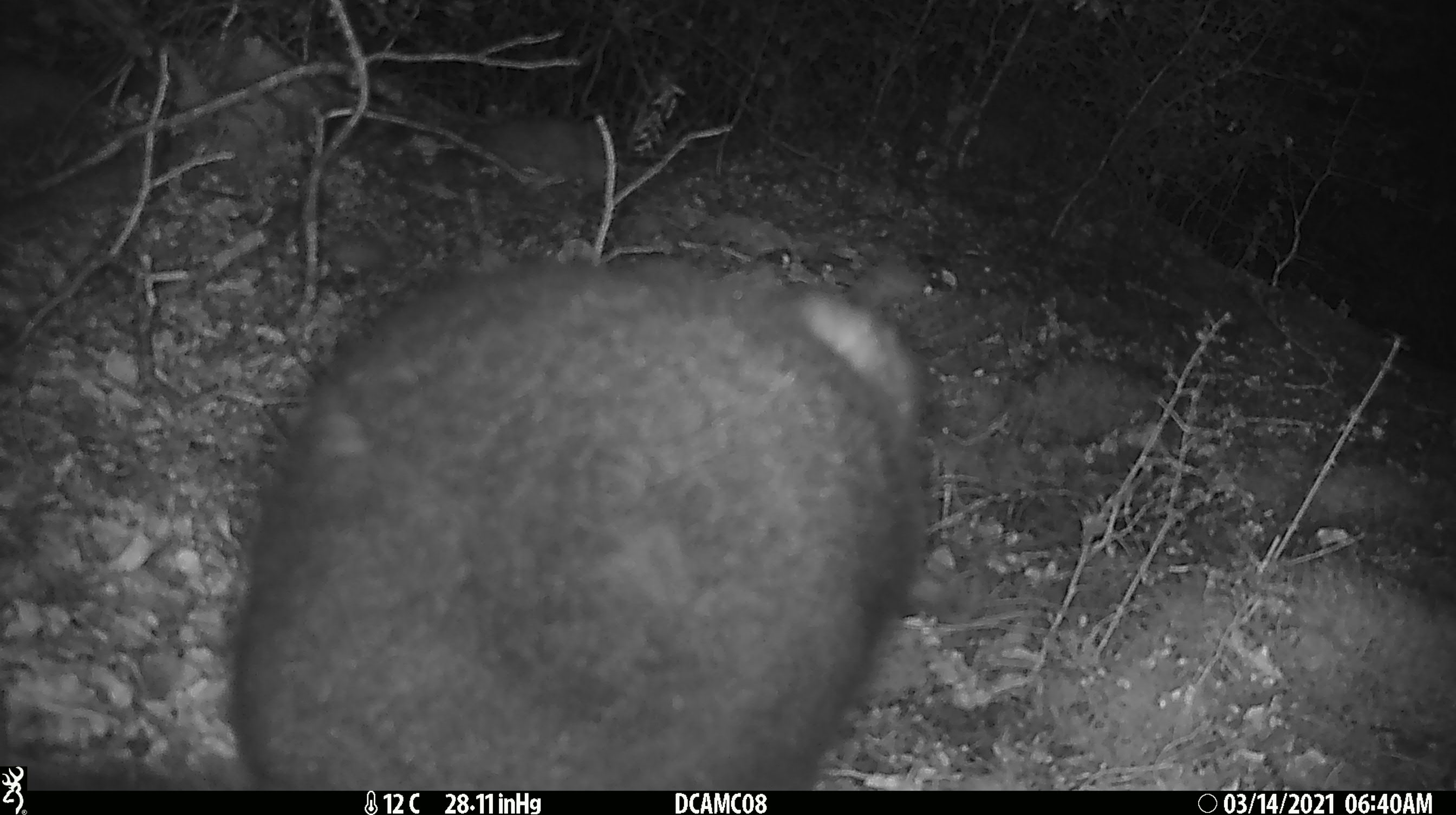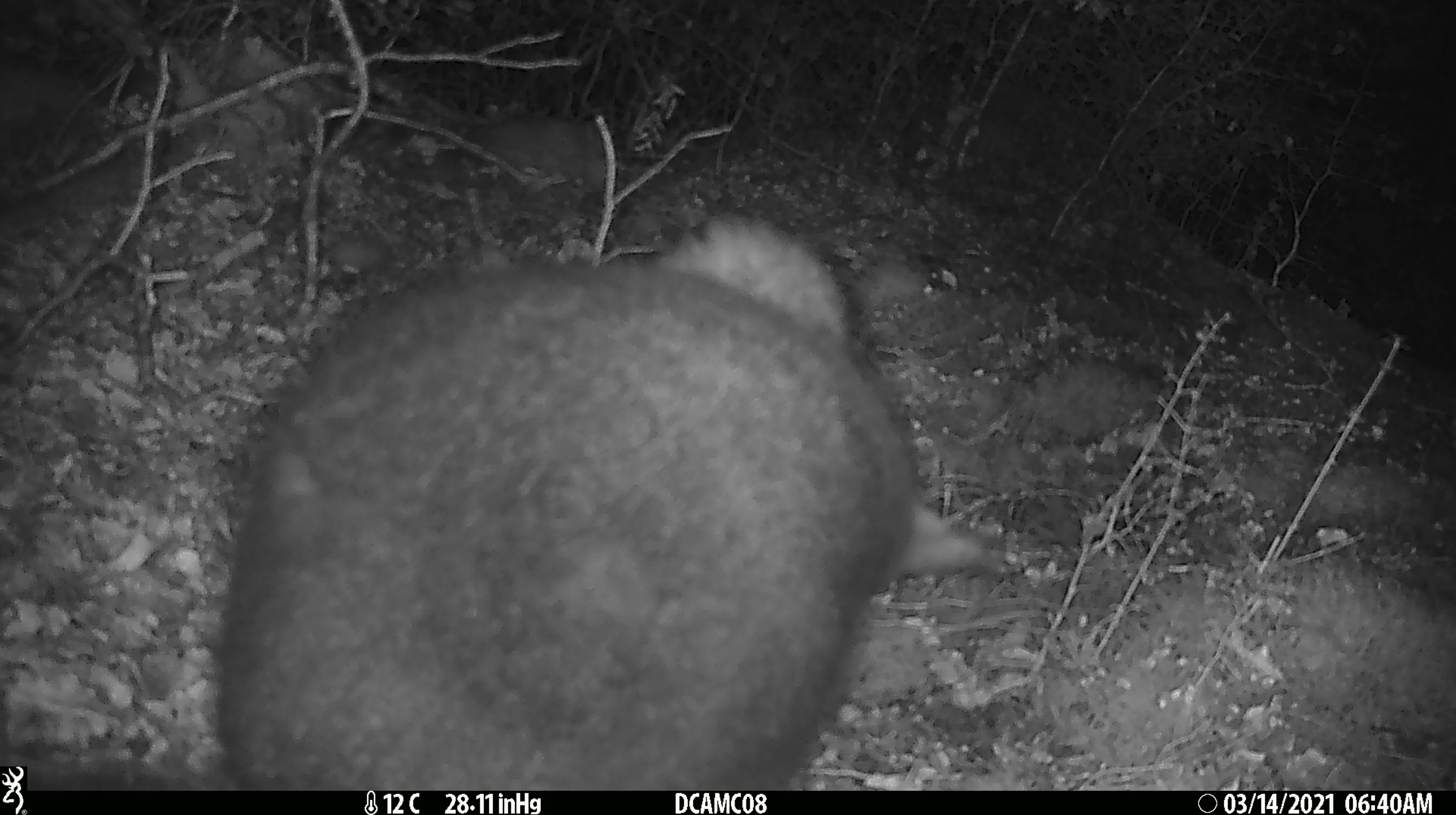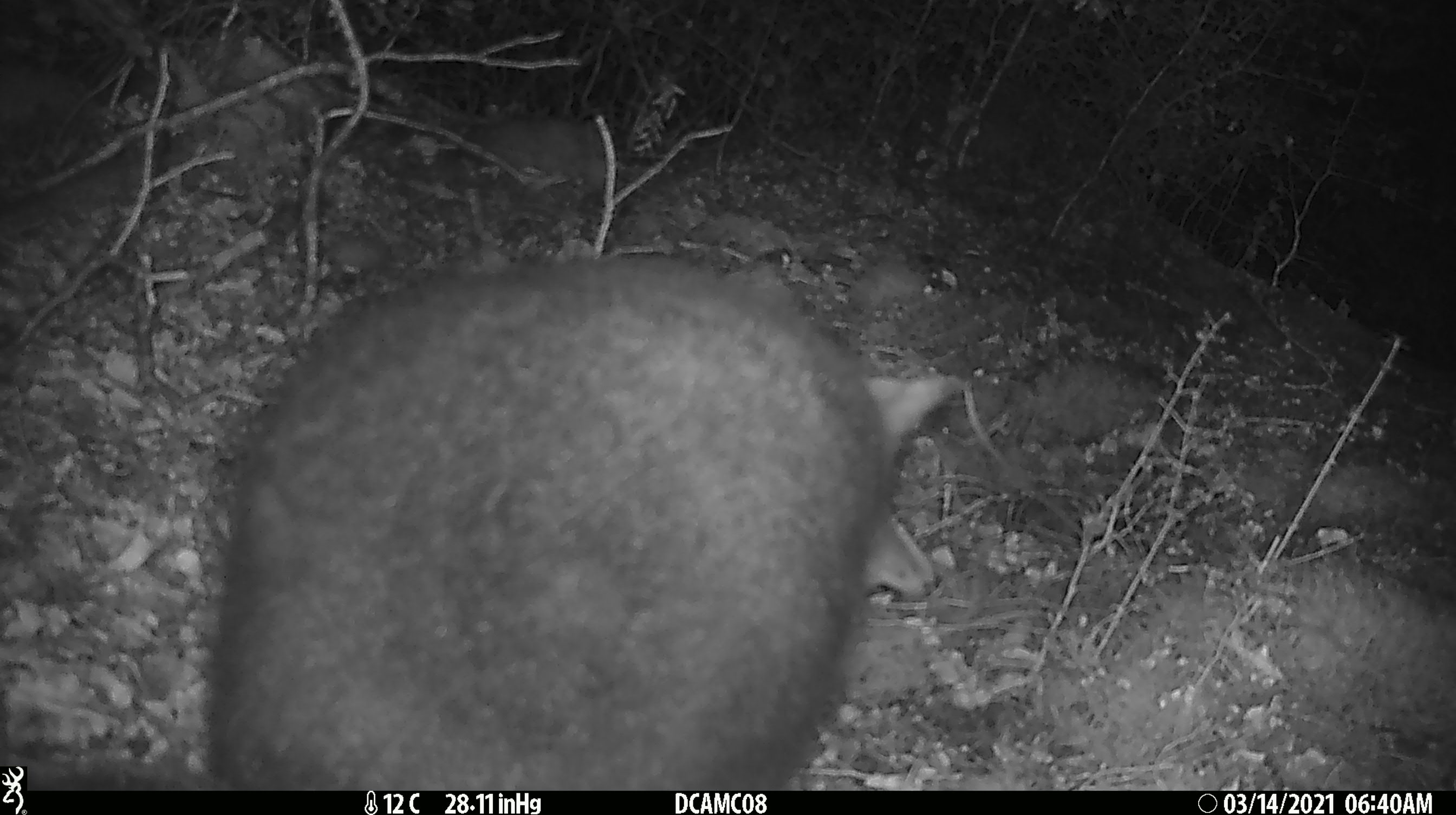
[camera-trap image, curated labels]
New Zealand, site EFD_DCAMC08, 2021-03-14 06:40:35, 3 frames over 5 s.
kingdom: Animalia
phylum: Chordata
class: Mammalia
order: Diprotodontia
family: Phalangeridae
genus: Trichosurus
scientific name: Trichosurus vulpecula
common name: common brushtail possum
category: possum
Possum (common brushtail possum) (Trichosurus vulpecula).